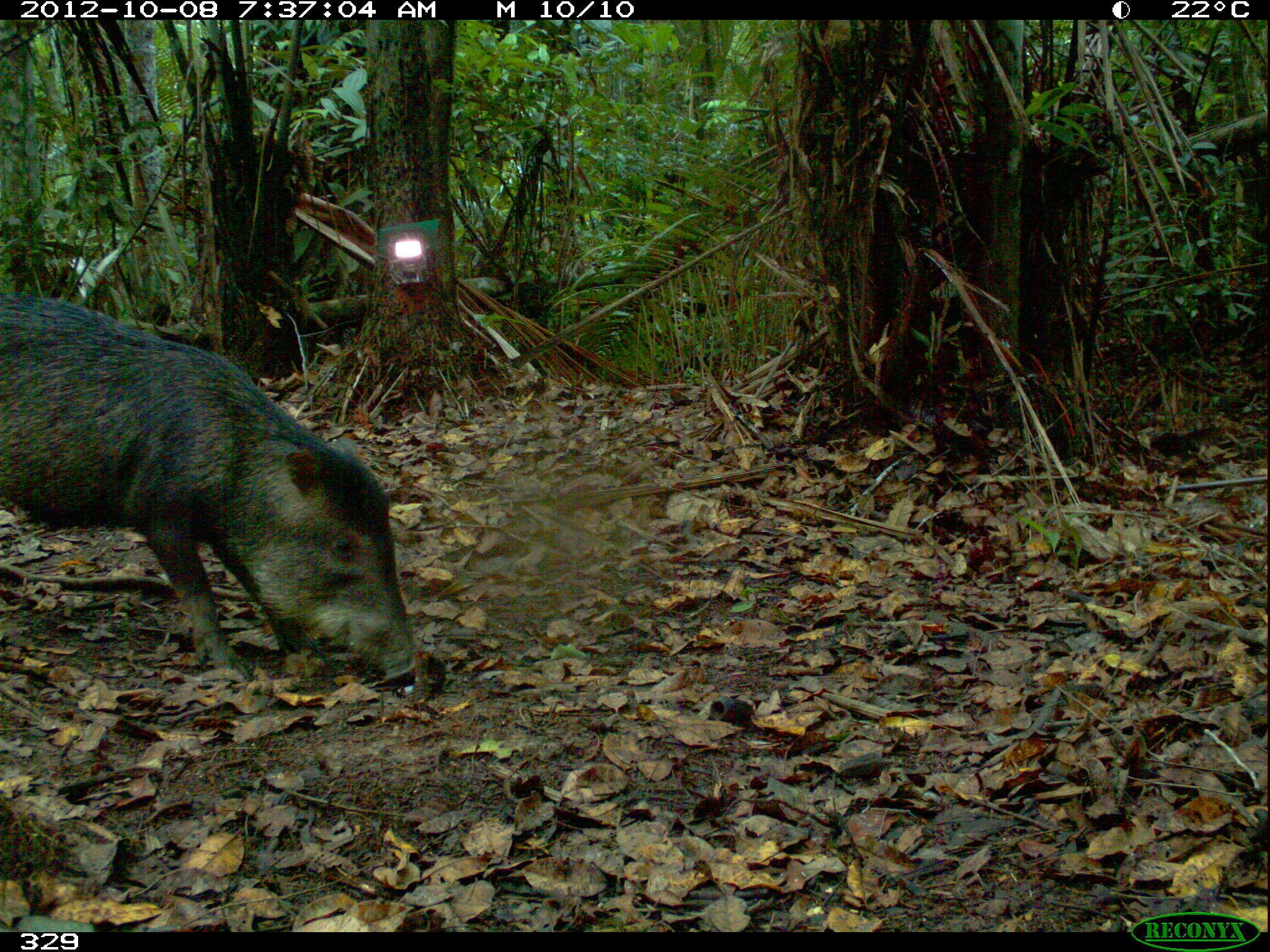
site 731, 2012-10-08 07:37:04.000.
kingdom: Animalia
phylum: Chordata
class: Mammalia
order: Artiodactyla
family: Tayassuidae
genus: Tayassu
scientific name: Tayassu pecari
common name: white-lipped peccary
Tayassu pecari (white-lipped peccary).